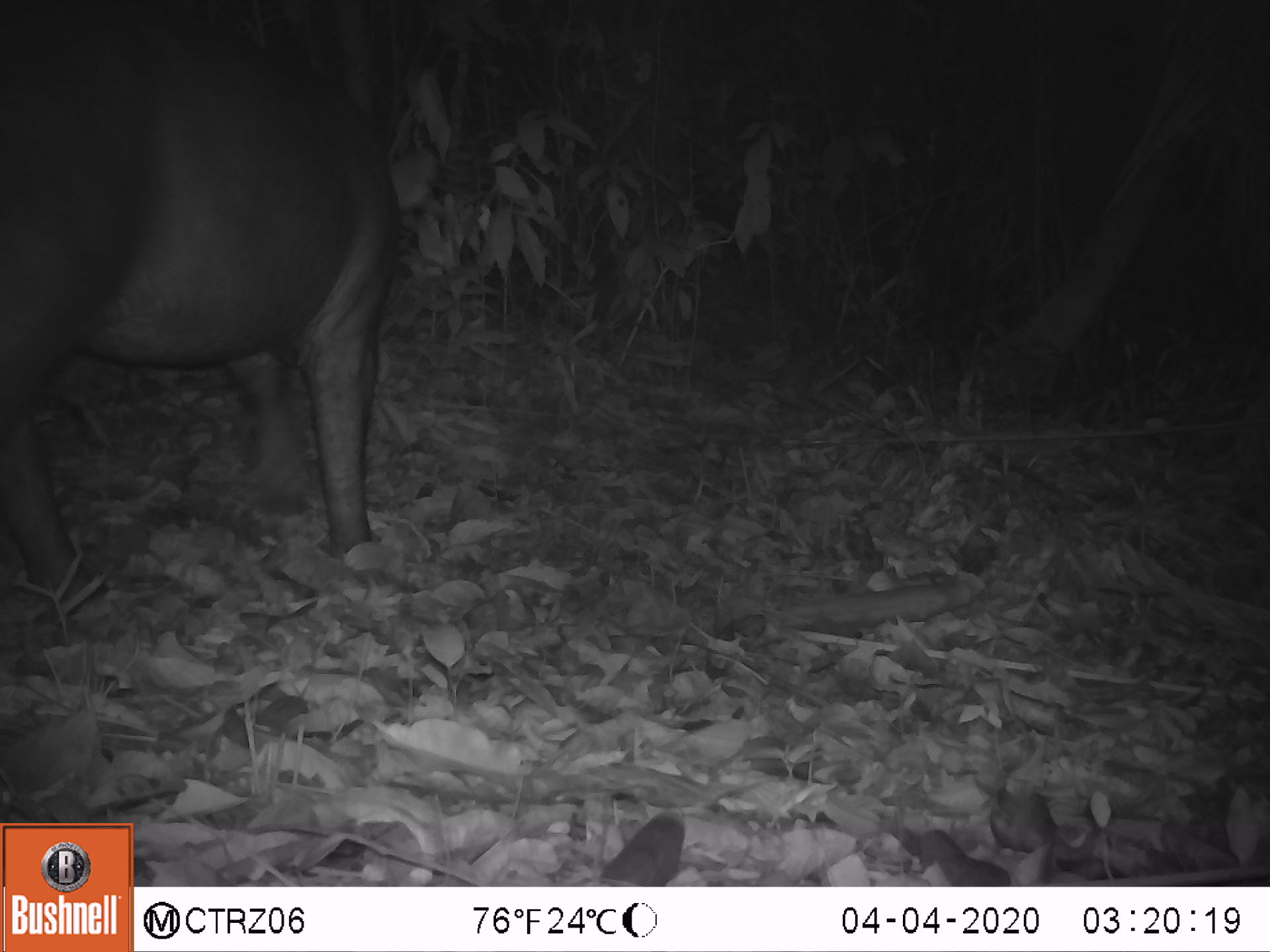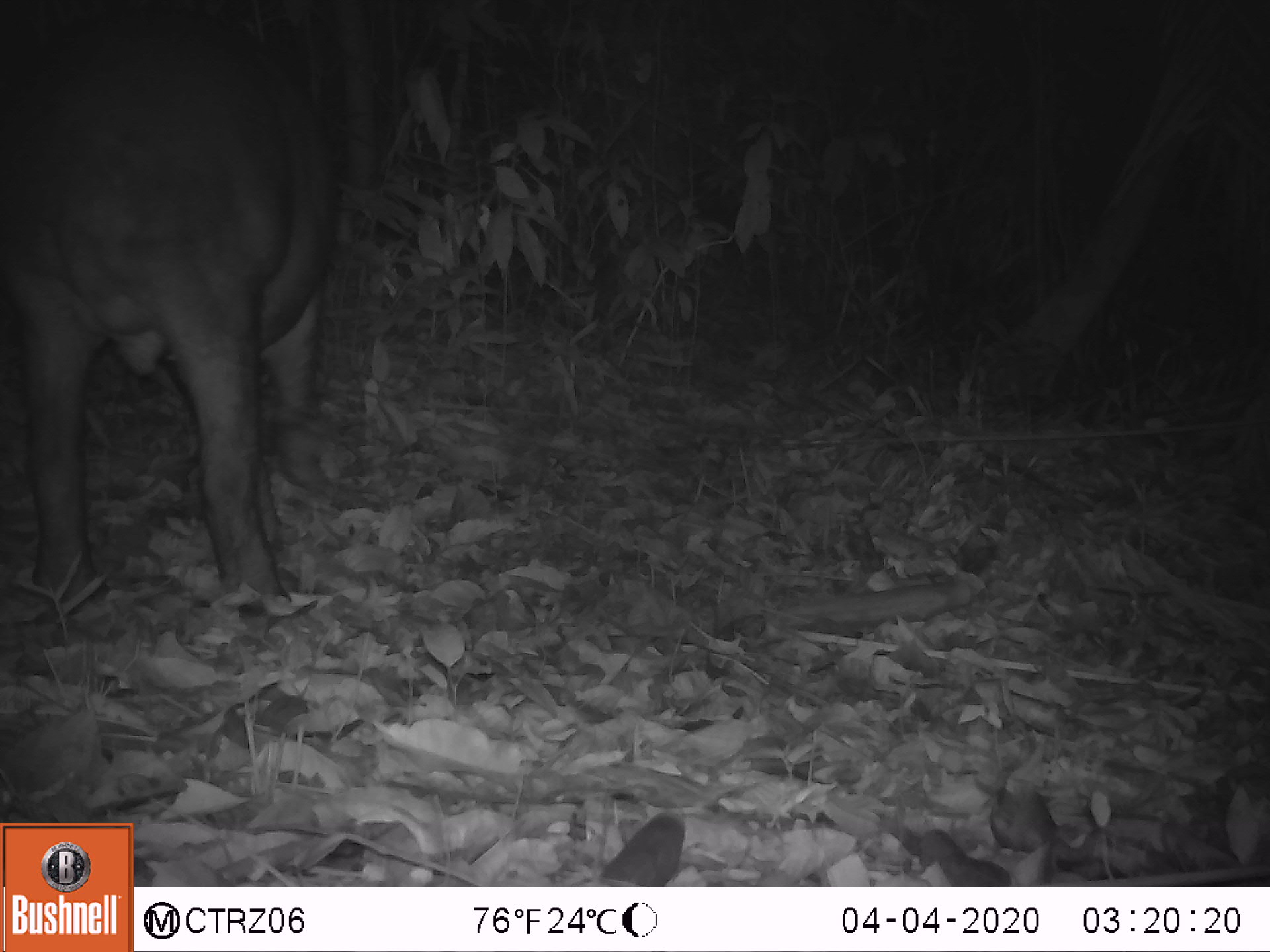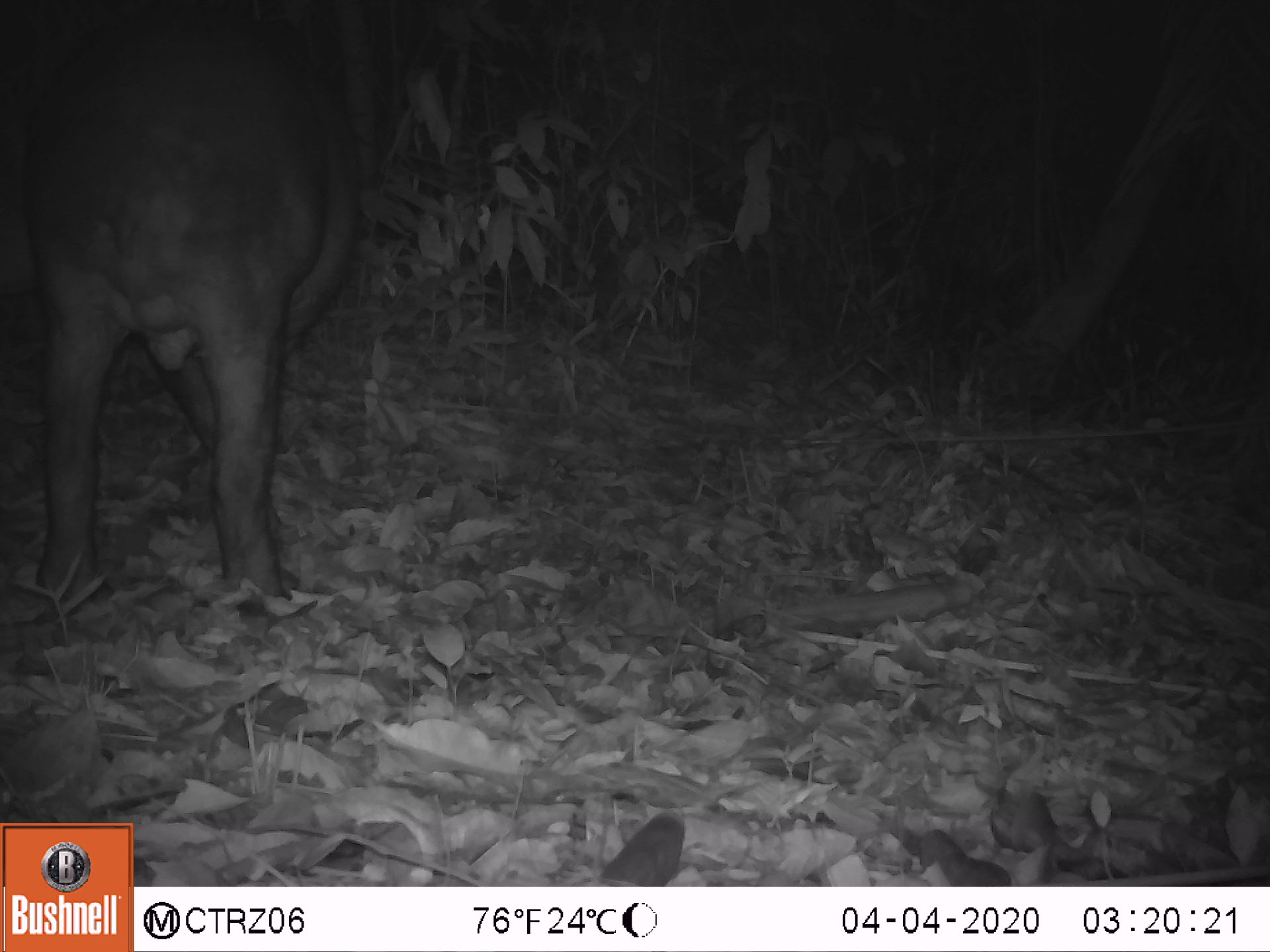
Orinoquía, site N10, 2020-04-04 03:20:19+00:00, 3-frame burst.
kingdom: Animalia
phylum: Chordata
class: Mammalia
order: Perissodactyla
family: Tapiridae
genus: Tapirus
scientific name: Tapirus terrestris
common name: lowland tapir